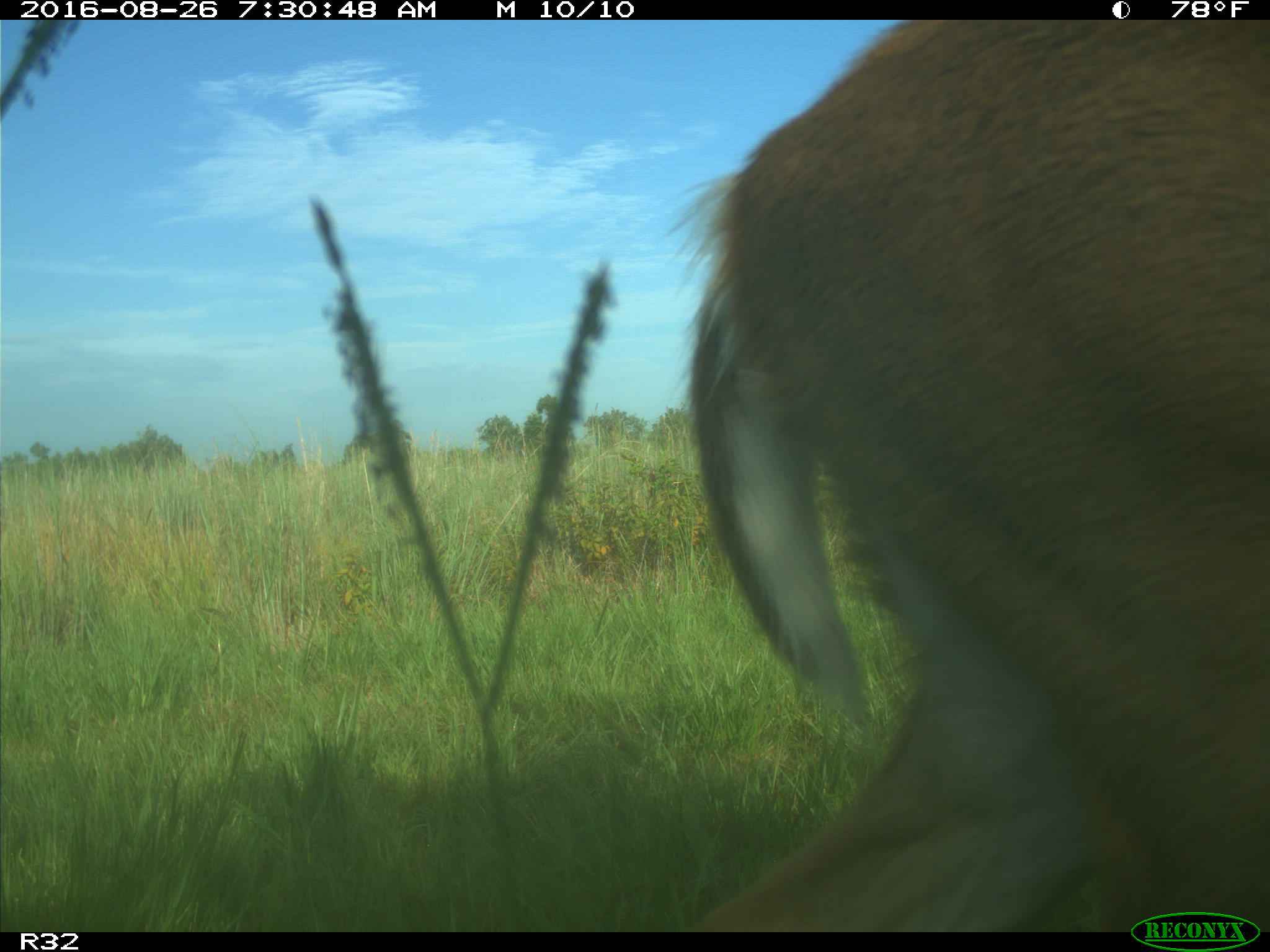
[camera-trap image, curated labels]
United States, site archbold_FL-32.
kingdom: Animalia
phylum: Chordata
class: Mammalia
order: Artiodactyla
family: Cervidae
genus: Odocoileus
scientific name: Odocoileus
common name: deer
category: unidentified deer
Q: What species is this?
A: Unidentified deer (deer) (Odocoileus).